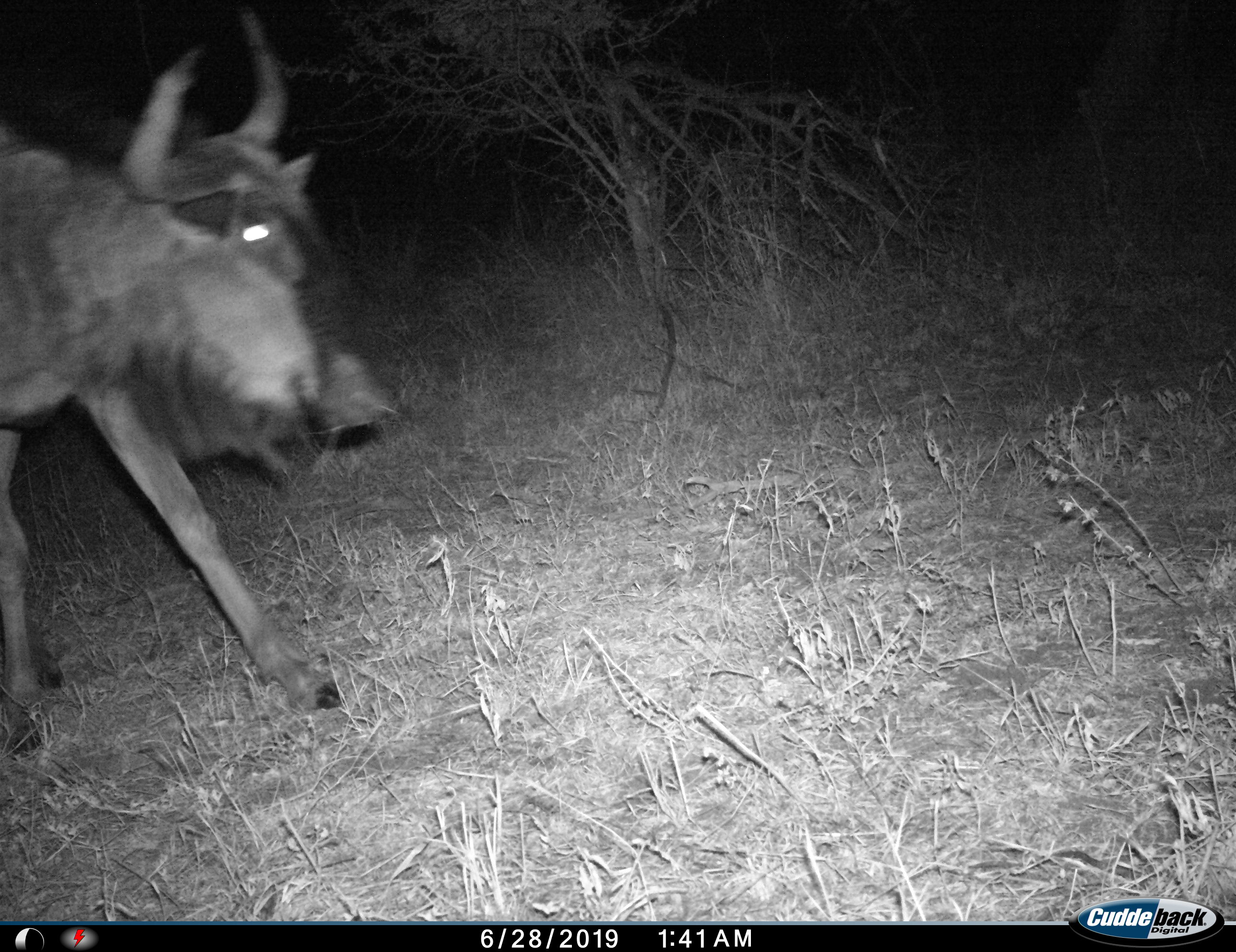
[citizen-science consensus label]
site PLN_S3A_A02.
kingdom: Animalia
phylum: Chordata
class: Mammalia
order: Artiodactyla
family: Bovidae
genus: Connochaetes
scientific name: Connochaetes taurinus taurinus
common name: blue wildebeest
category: wildebeestblue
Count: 1.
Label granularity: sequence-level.